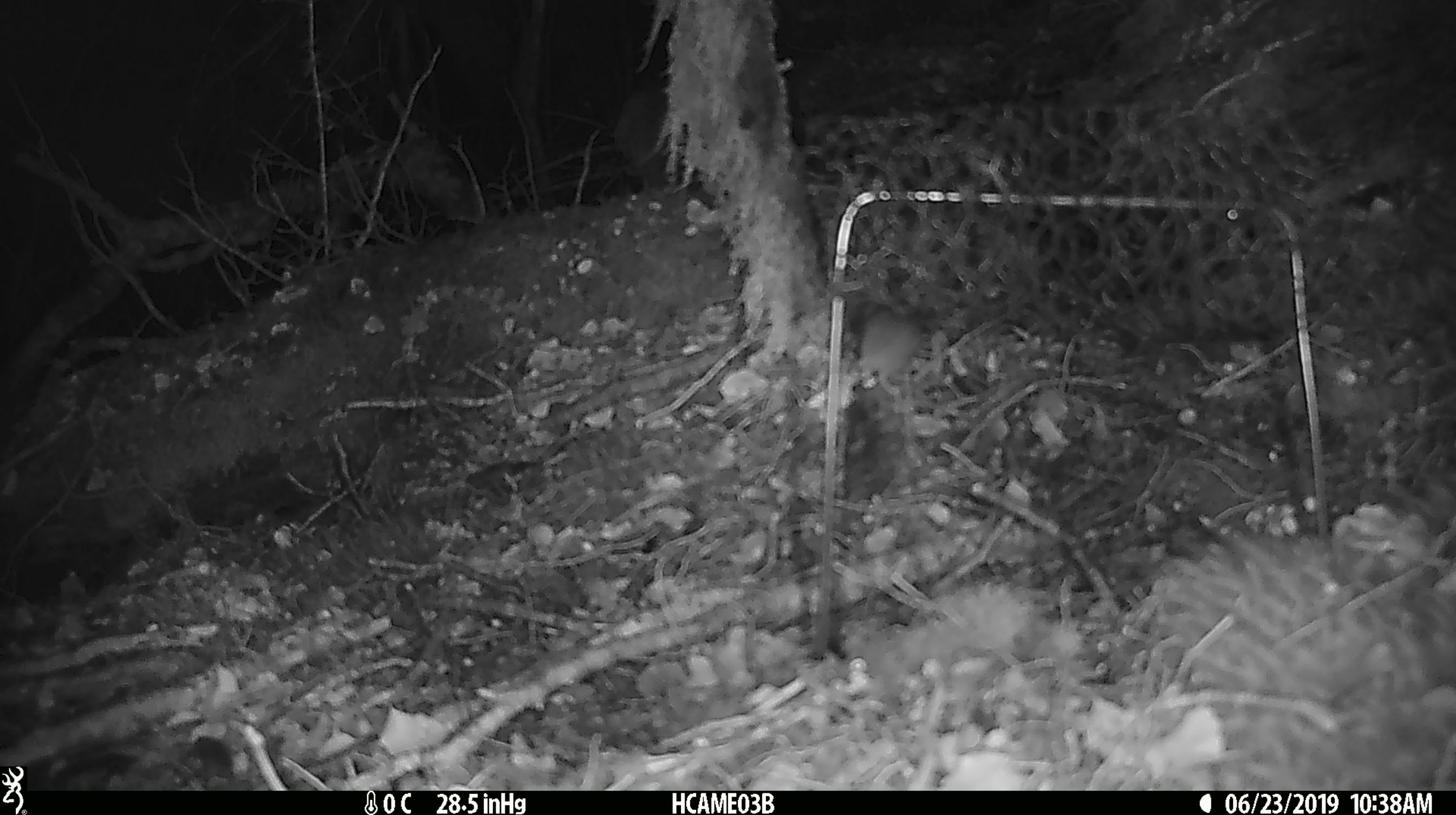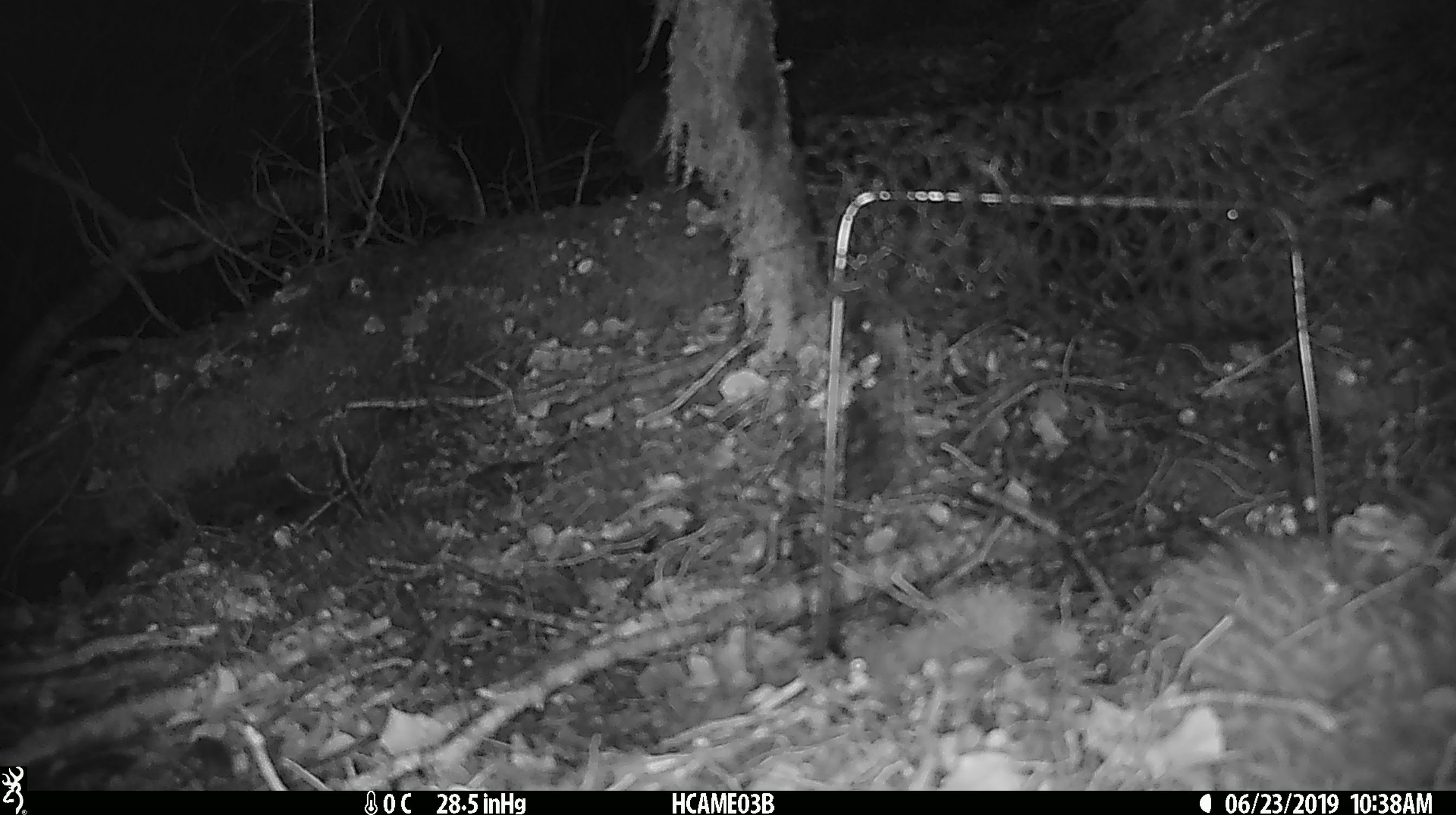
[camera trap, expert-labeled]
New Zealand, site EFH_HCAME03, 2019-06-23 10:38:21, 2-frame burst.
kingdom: Animalia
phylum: Chordata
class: Mammalia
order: Rodentia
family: Muridae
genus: Mus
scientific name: Mus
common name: mouse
Mouse (Mus).